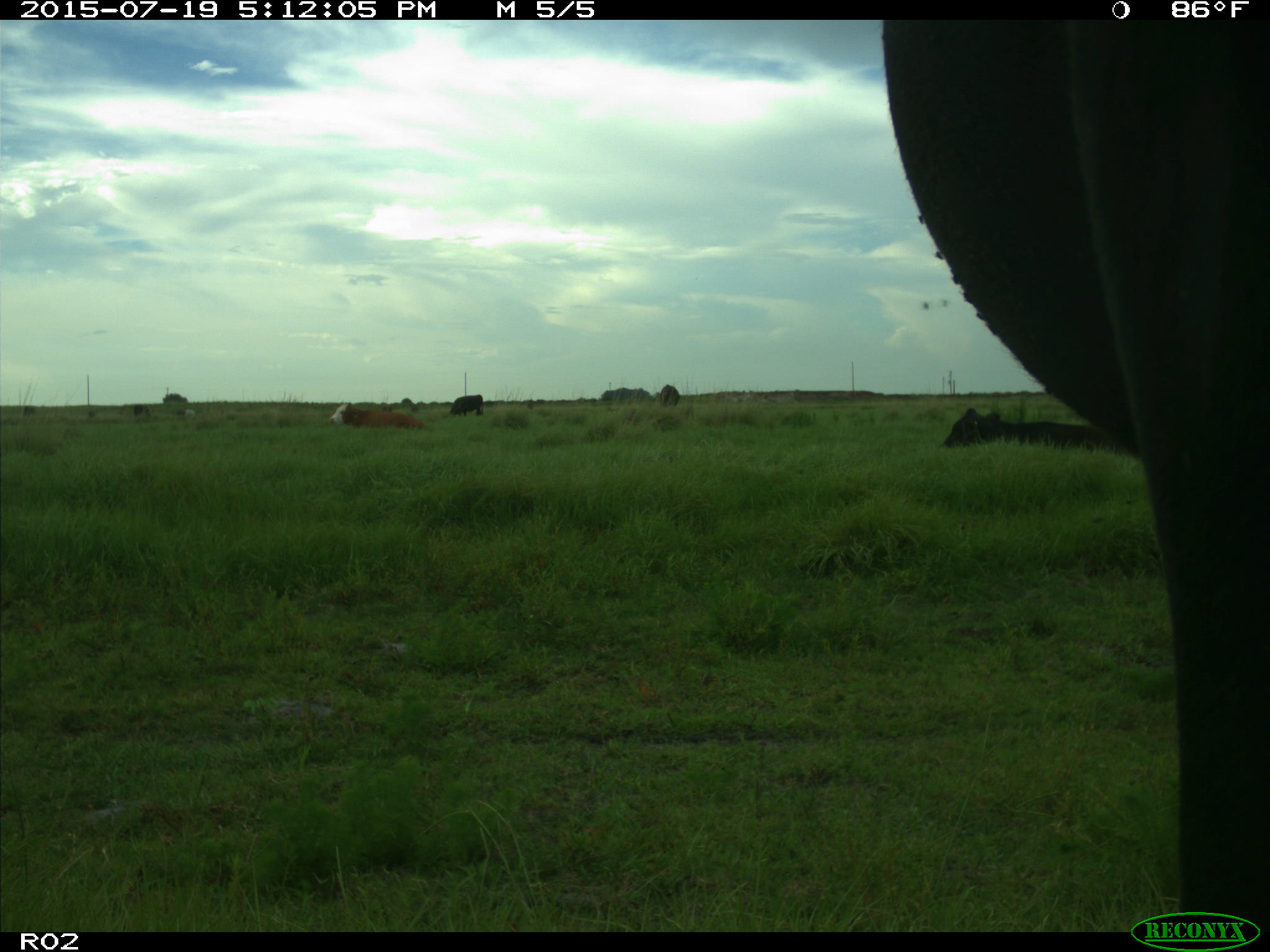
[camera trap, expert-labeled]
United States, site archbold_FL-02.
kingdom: Animalia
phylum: Chordata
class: Mammalia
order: Artiodactyla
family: Bovidae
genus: Bos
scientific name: Bos taurus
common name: domestic cow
Bos taurus (domestic cow).